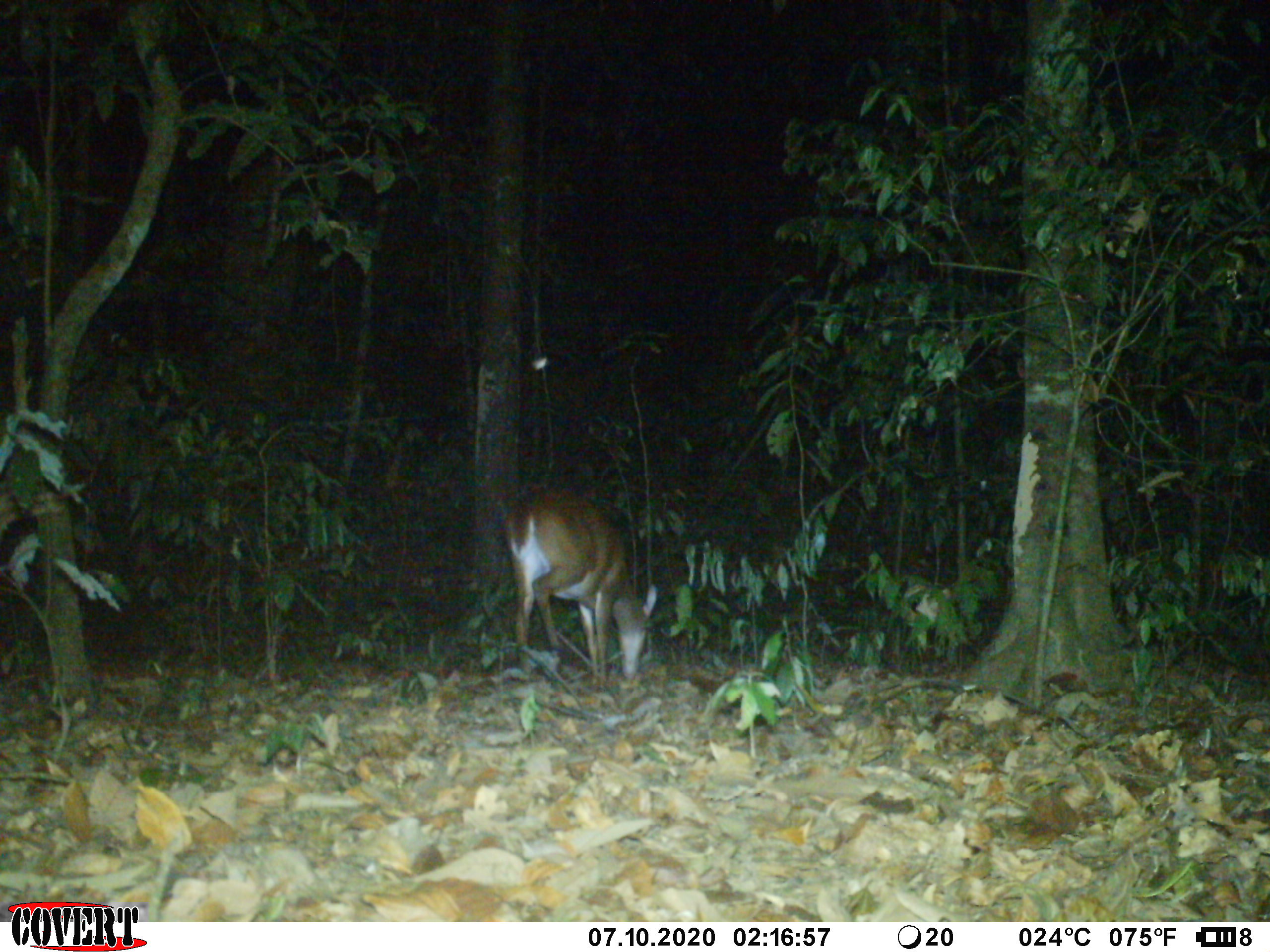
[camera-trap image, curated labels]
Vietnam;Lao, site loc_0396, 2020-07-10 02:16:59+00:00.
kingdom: Animalia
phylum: Chordata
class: Mammalia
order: Artiodactyla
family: Cervidae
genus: Muntiacus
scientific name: Muntiacus vuquangensis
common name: large-antlered muntjac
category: large antlered muntjac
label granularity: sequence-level